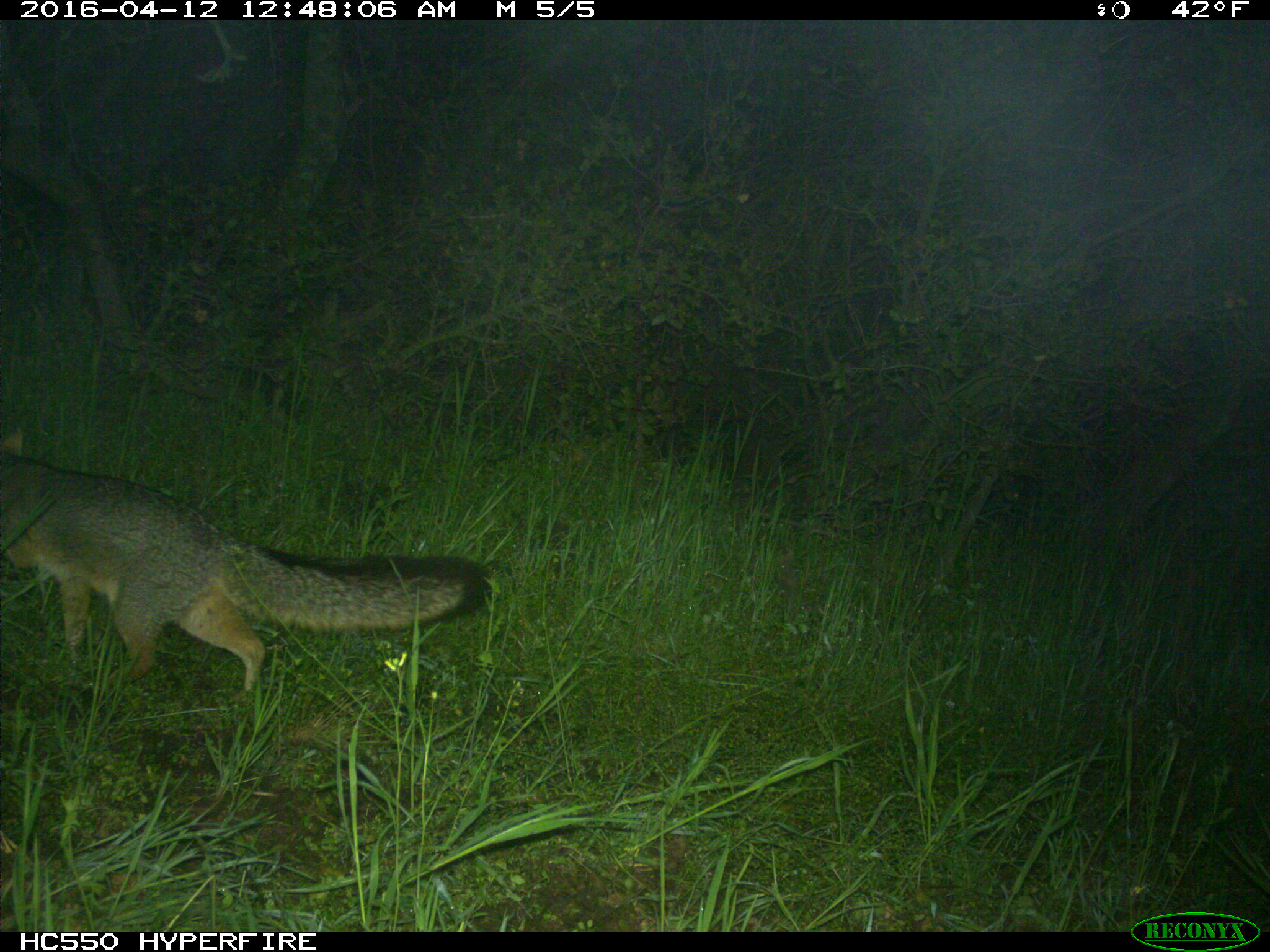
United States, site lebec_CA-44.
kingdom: Animalia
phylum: Chordata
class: Mammalia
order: Carnivora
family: Canidae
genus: Urocyon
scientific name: Urocyon cinereoargenteus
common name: gray fox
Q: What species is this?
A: Urocyon cinereoargenteus (gray fox).